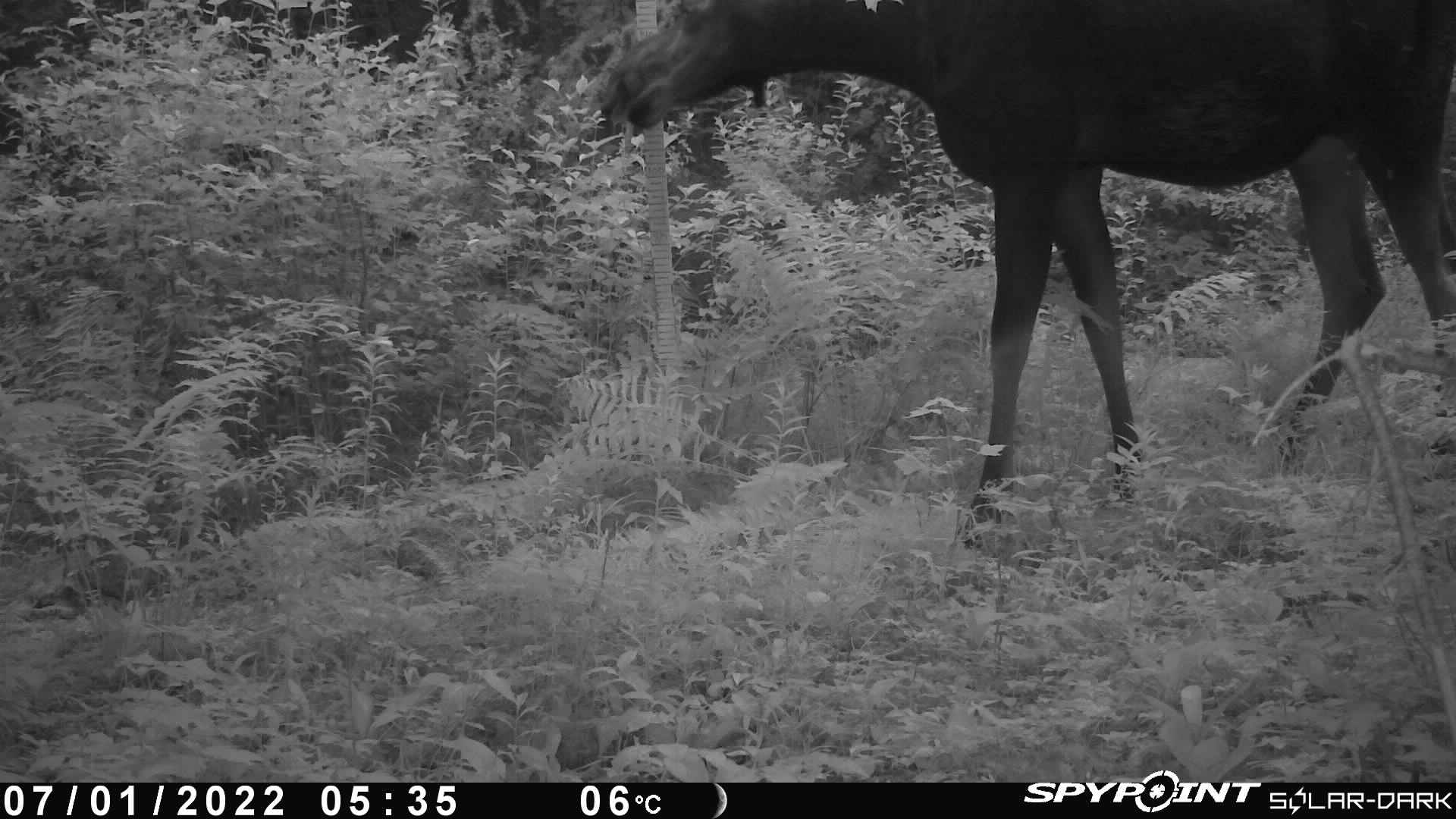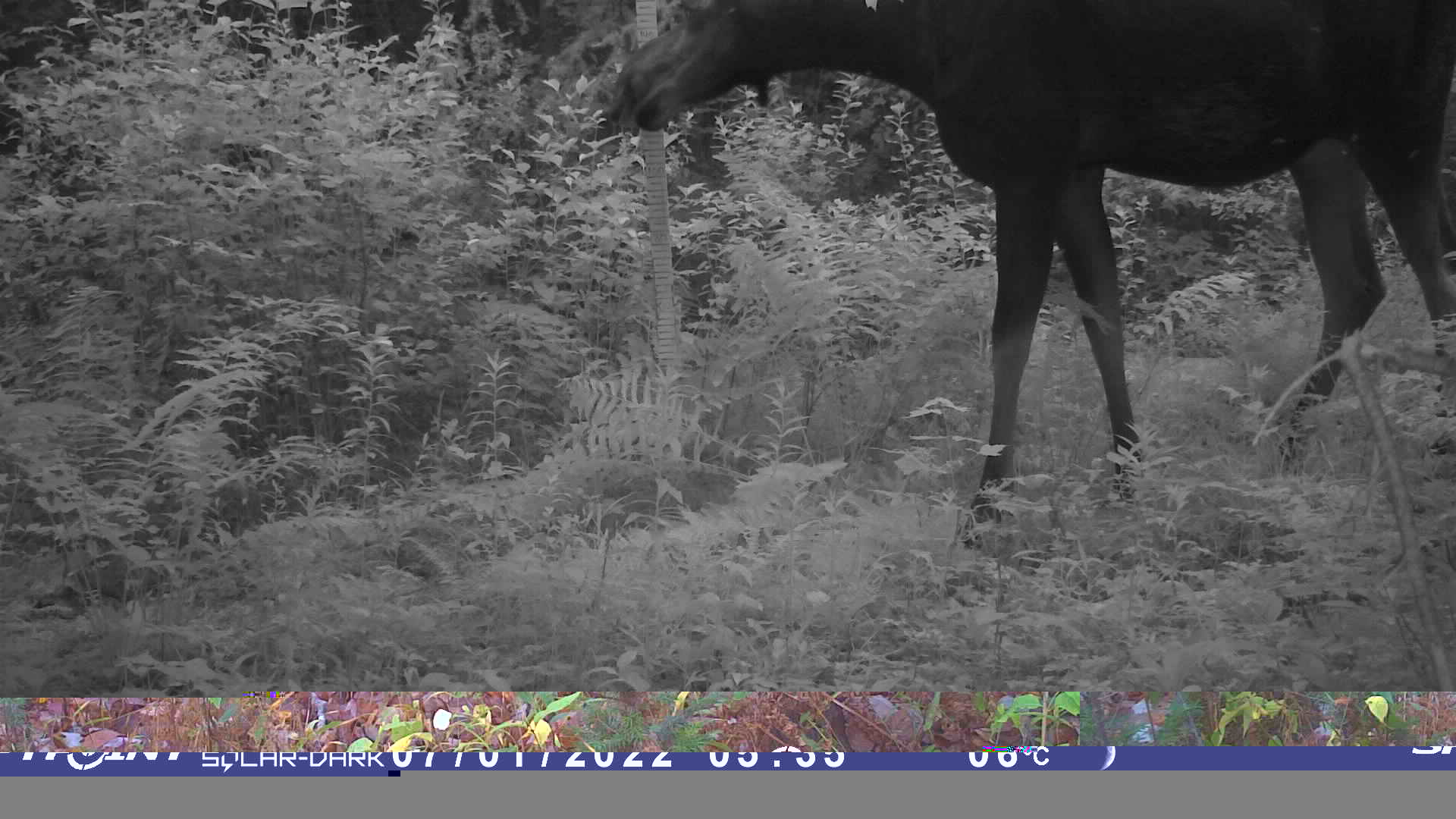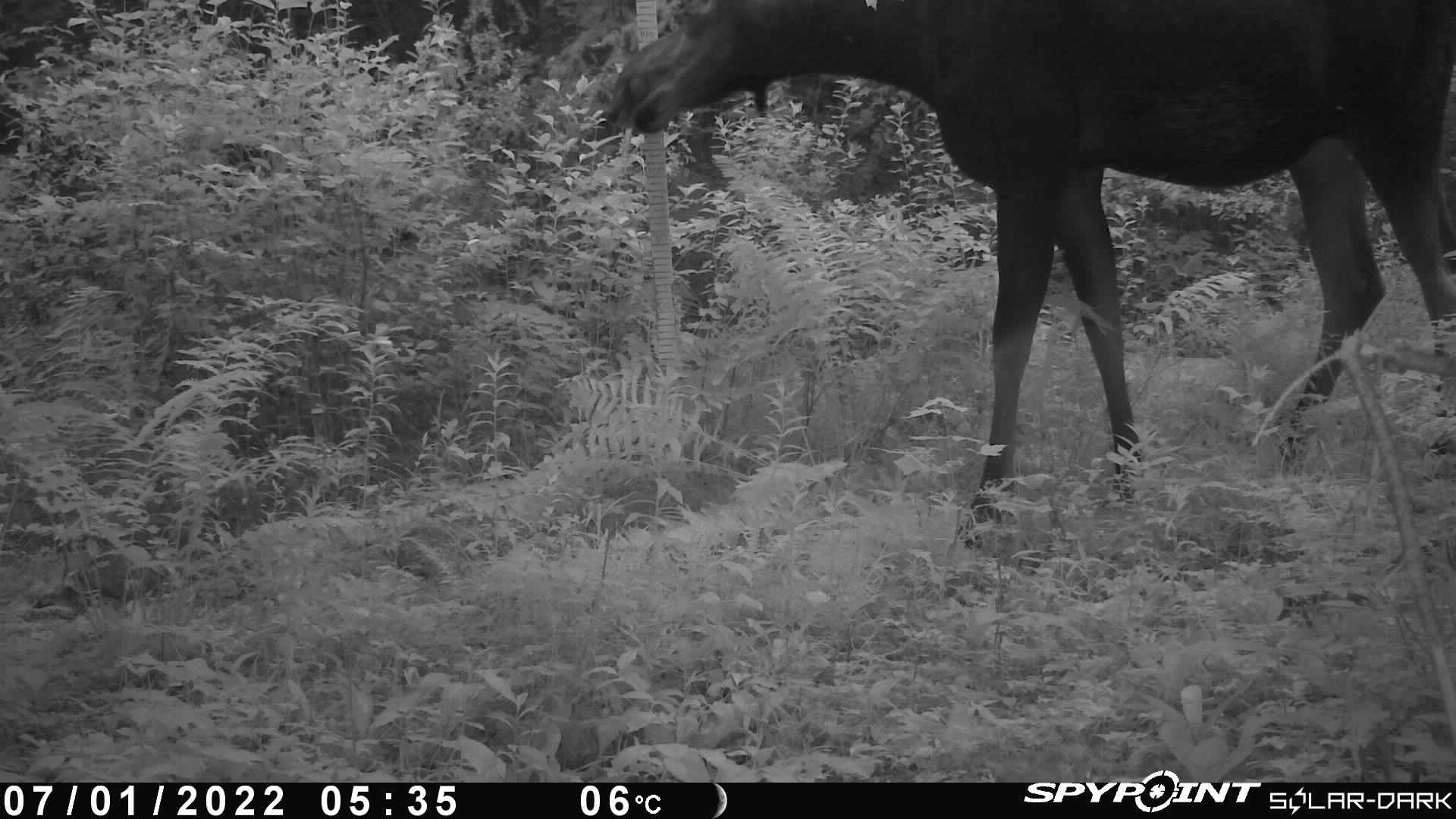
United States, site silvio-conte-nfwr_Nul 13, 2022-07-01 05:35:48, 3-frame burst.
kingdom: Animalia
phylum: Chordata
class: Mammalia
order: Artiodactyla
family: Cervidae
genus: Alces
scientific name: Alces alces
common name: moose